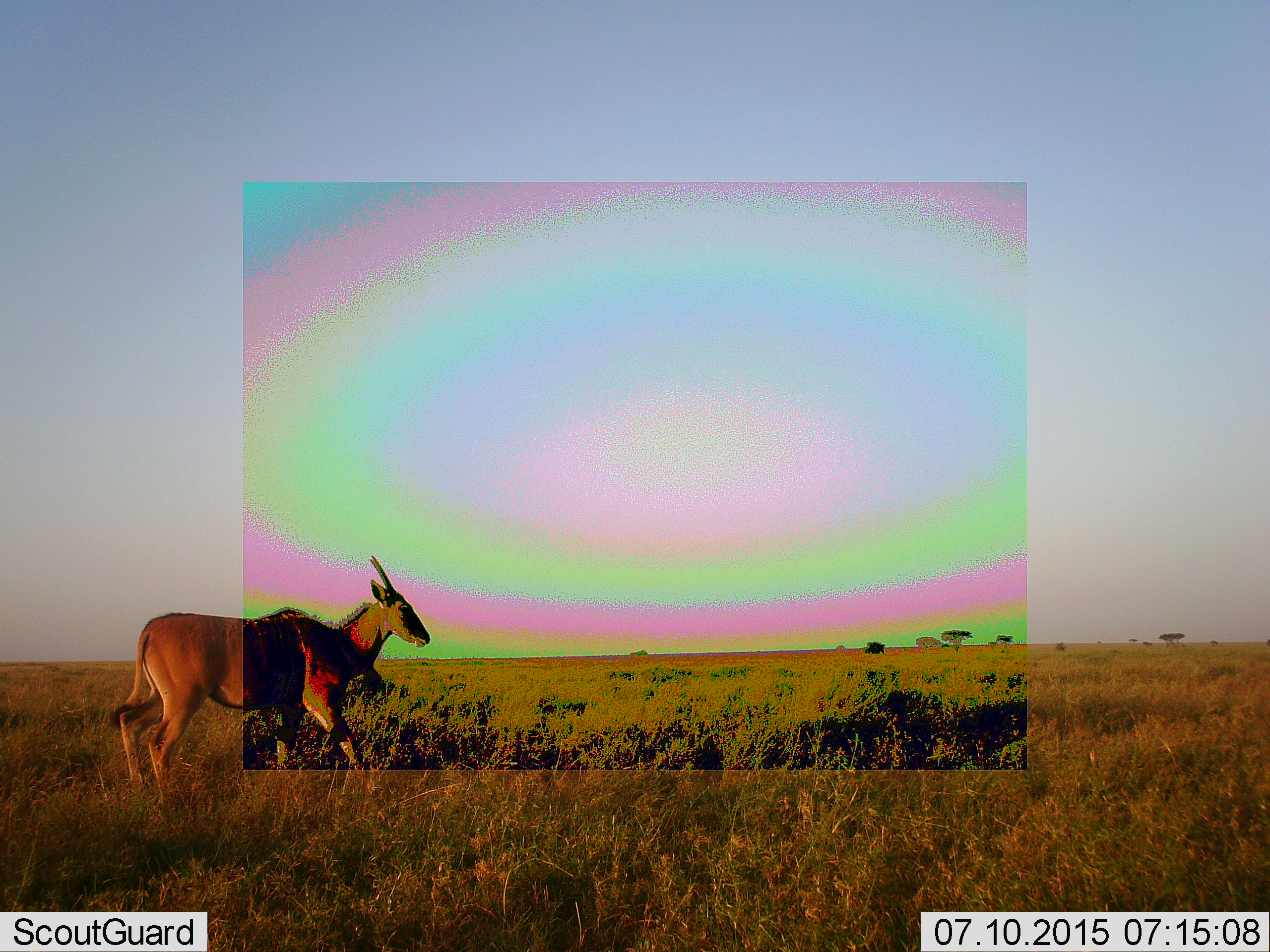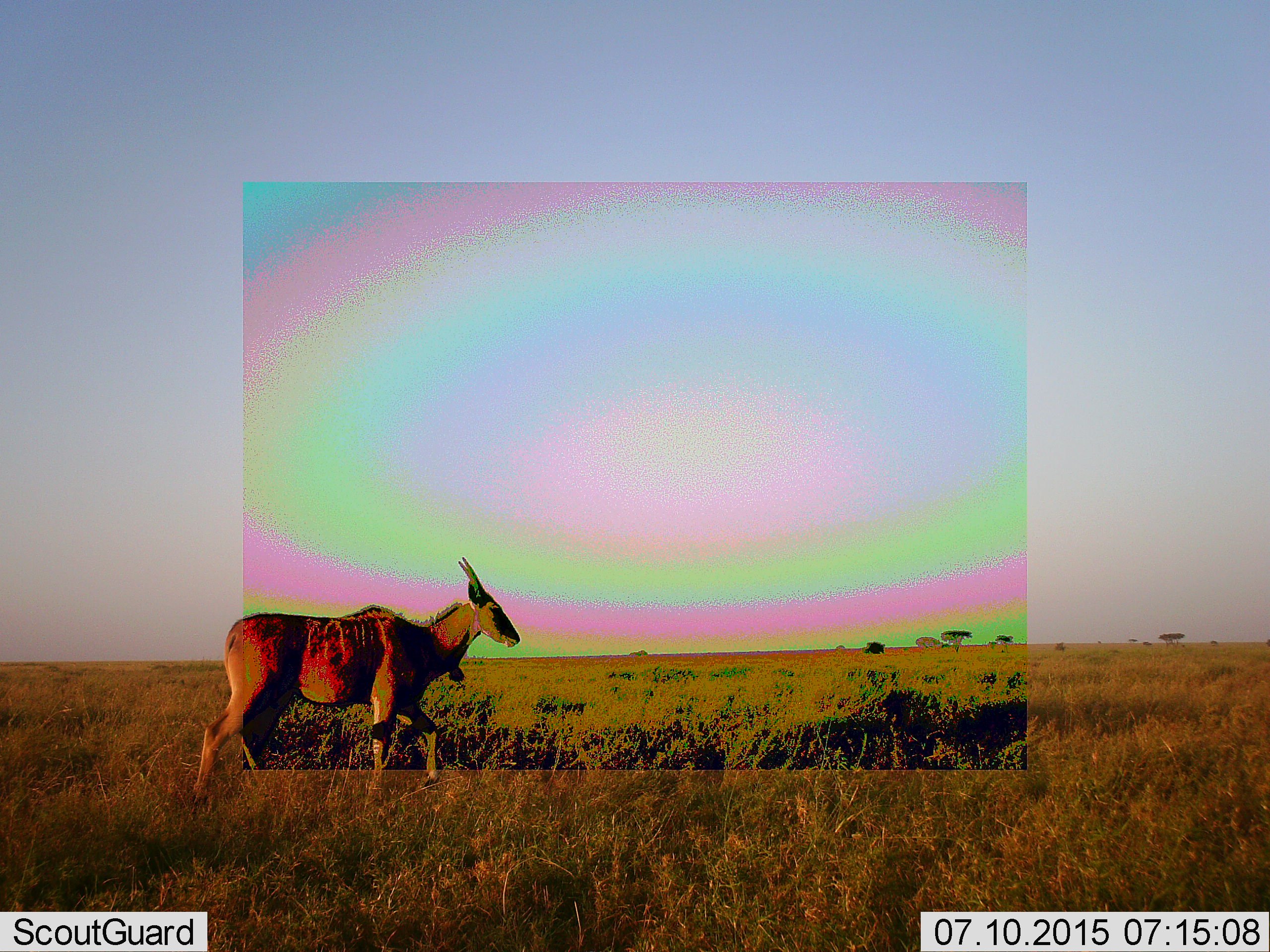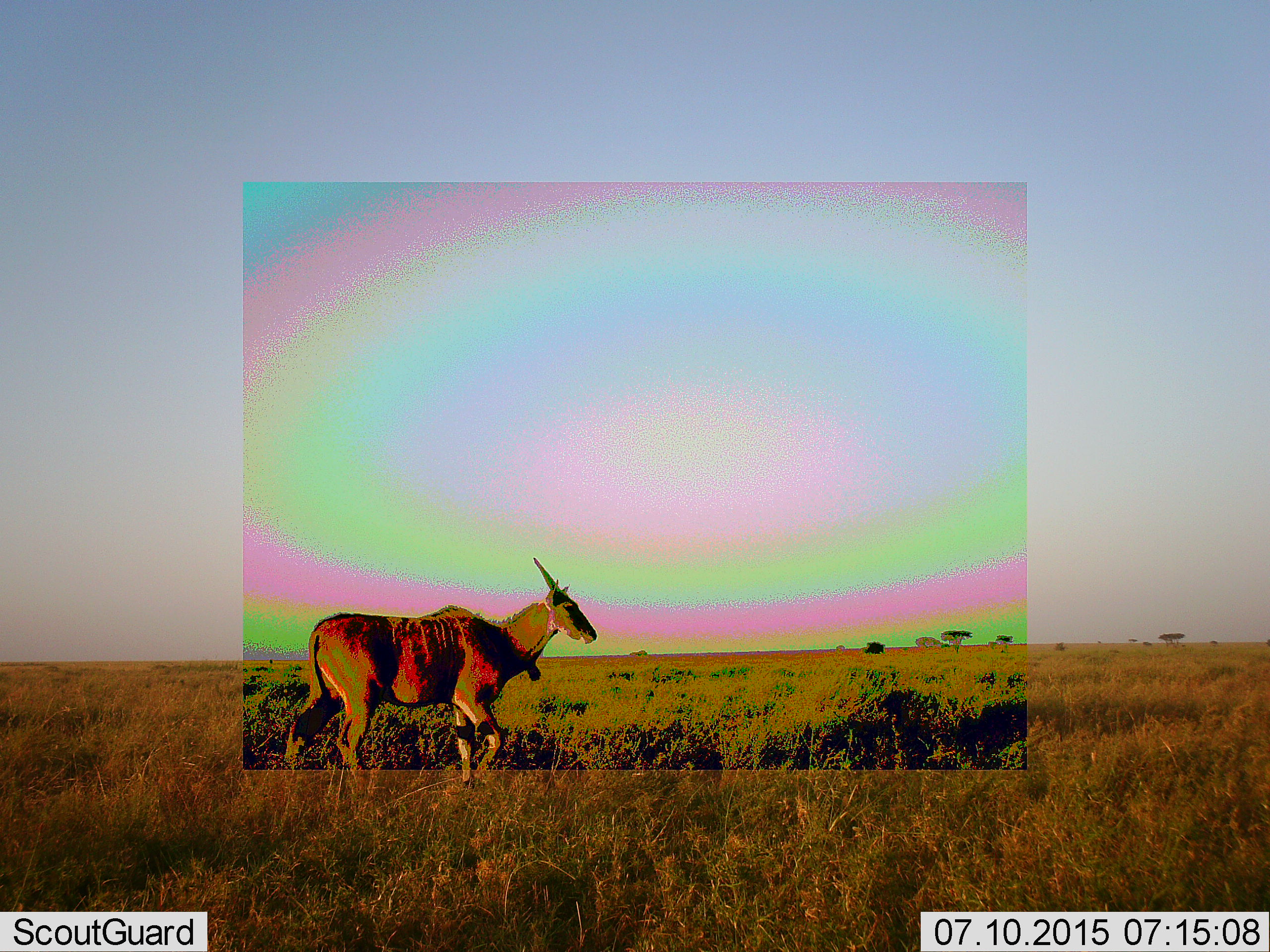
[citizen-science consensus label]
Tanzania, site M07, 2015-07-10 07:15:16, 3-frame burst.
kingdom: Animalia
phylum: Chordata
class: Mammalia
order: Artiodactyla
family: Bovidae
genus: Tragelaphus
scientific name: Tragelaphus oryx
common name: eland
Eland (Tragelaphus oryx), count 1. Behavior (volunteer vote fractions): standing 25%, resting 0%, moving 88%, interacting 0%. Young present (vote fraction): 0%. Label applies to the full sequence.